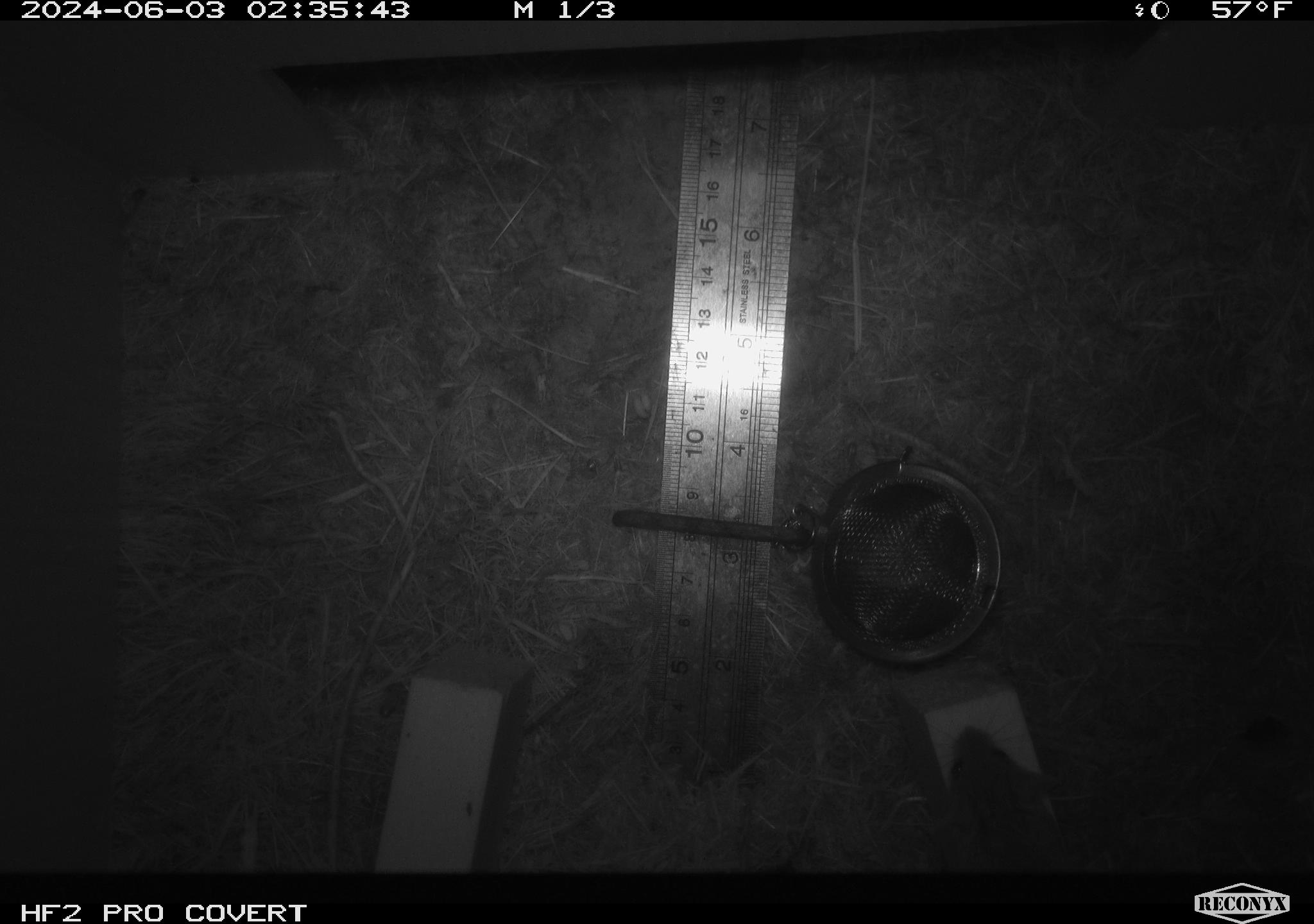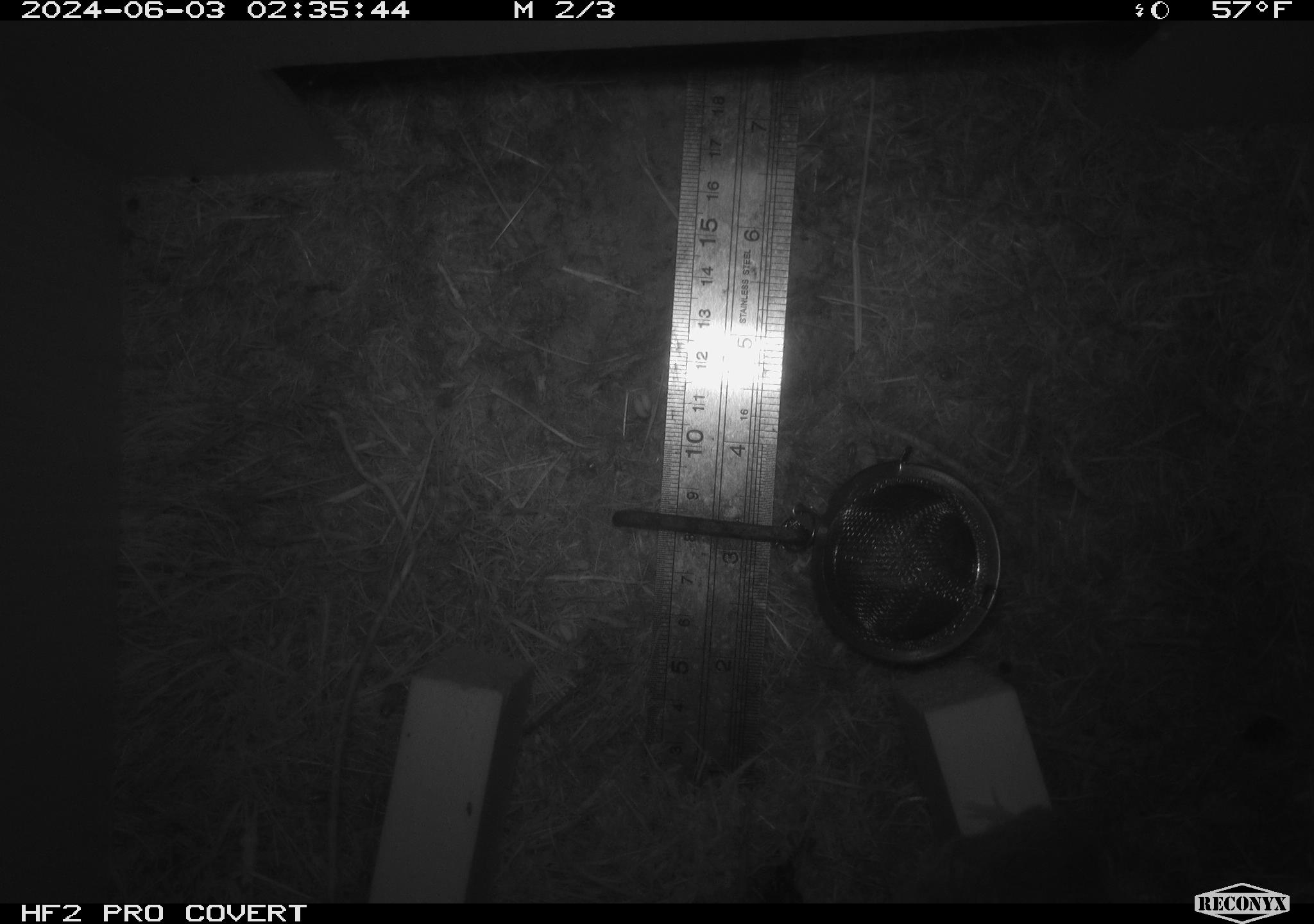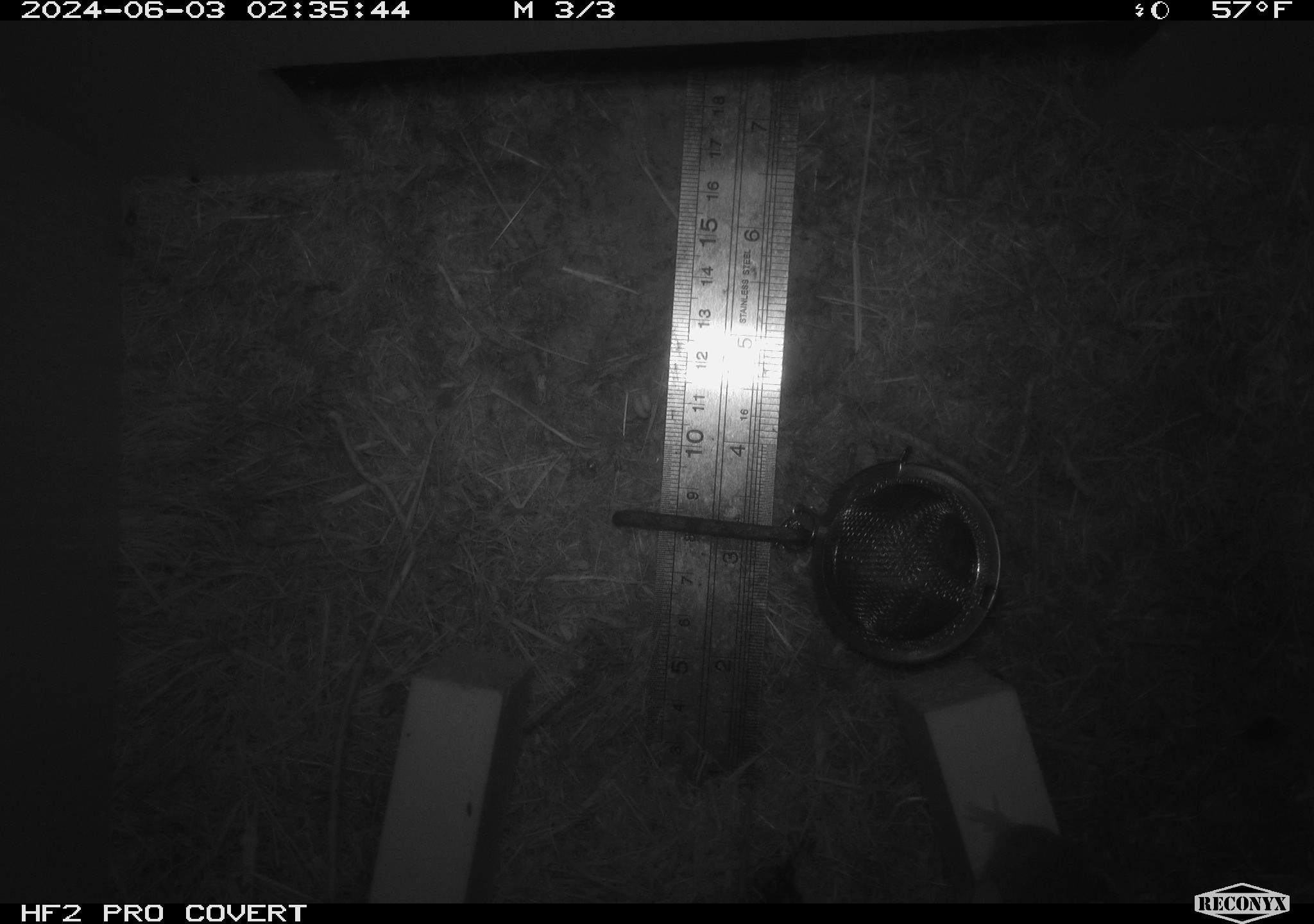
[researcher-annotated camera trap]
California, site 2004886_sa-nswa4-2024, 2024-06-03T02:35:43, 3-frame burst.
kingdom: Animalia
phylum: Chordata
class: Mammalia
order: Rodentia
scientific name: Rodentia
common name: mouse species